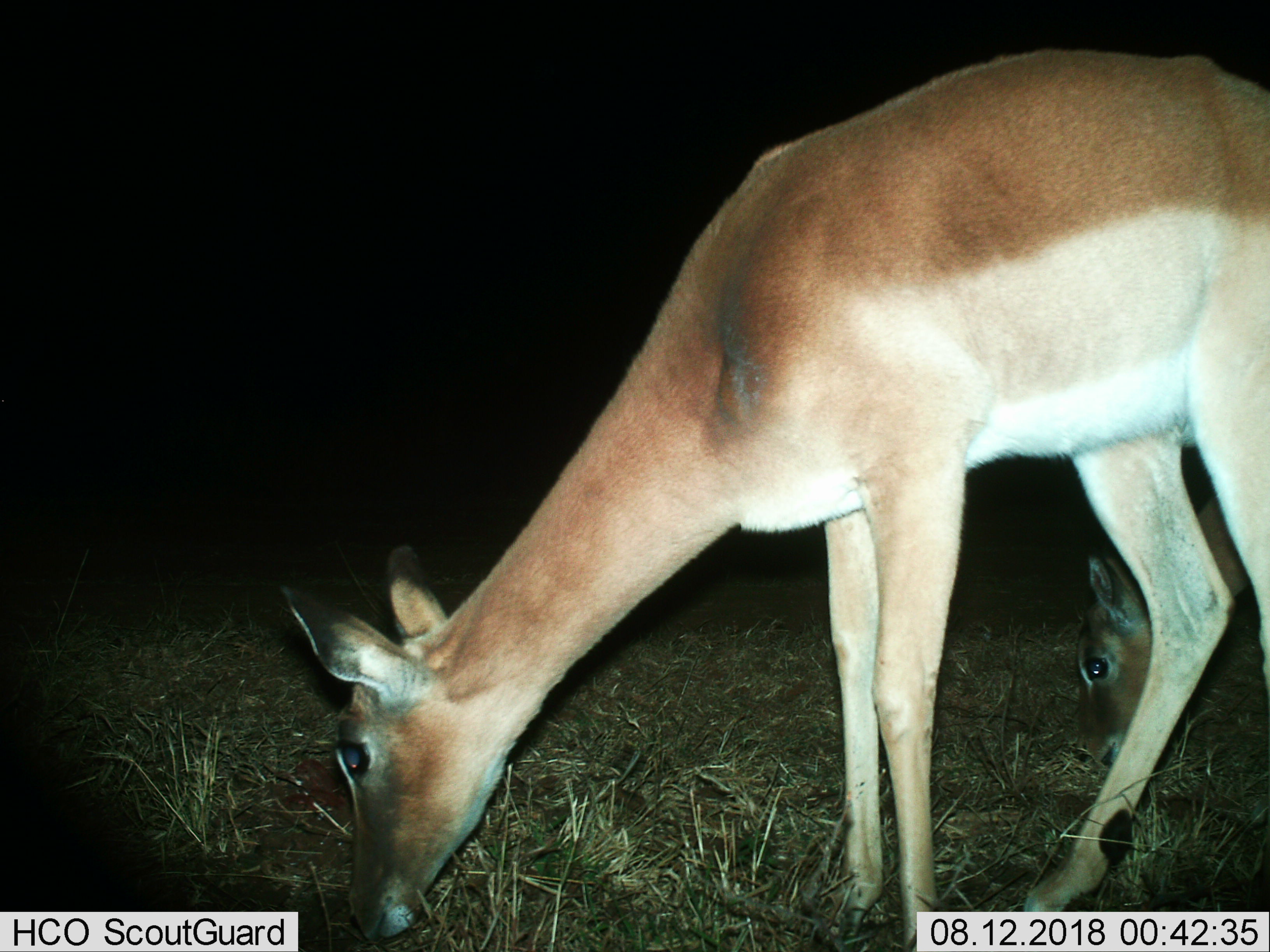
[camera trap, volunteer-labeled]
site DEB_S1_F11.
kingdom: Animalia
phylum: Chordata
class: Mammalia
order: Artiodactyla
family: Bovidae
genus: Aepyceros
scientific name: Aepyceros melampus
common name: impala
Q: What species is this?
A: Impala (Aepyceros melampus).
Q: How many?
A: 2.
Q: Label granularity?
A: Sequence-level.